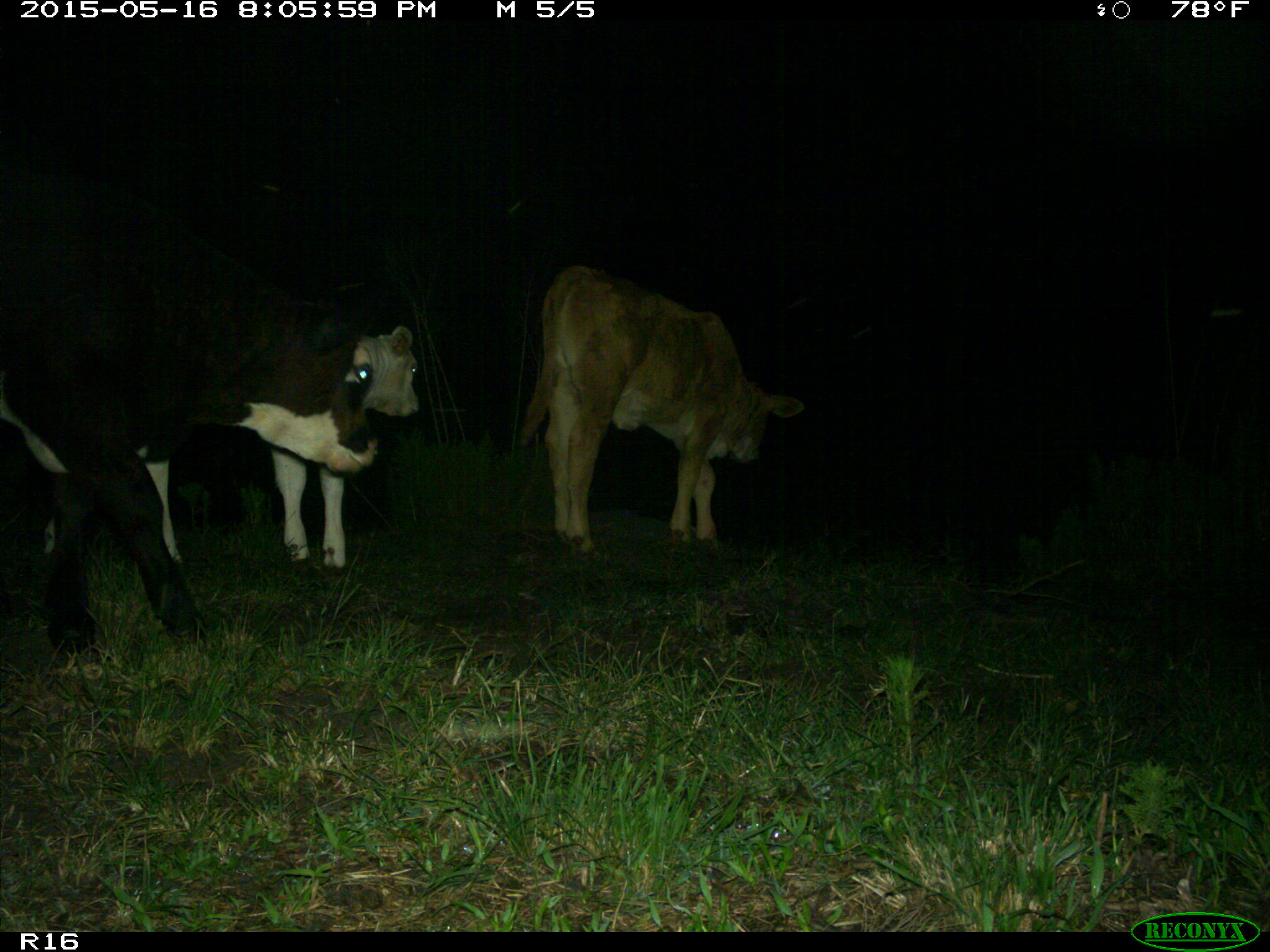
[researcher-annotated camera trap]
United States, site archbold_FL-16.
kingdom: Animalia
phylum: Chordata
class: Mammalia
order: Artiodactyla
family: Bovidae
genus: Bos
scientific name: Bos taurus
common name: domestic cow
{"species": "Bos taurus (domestic cow)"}